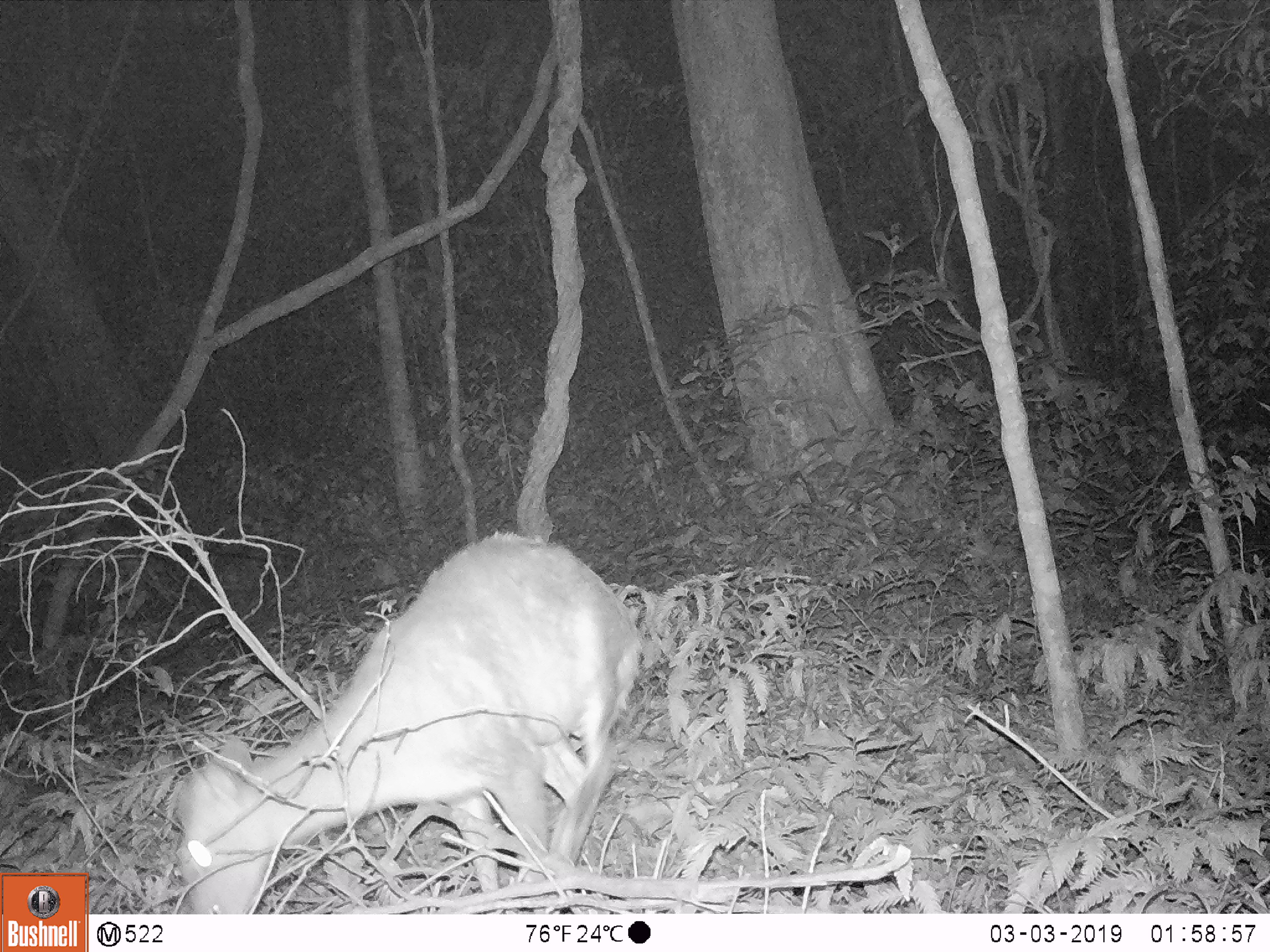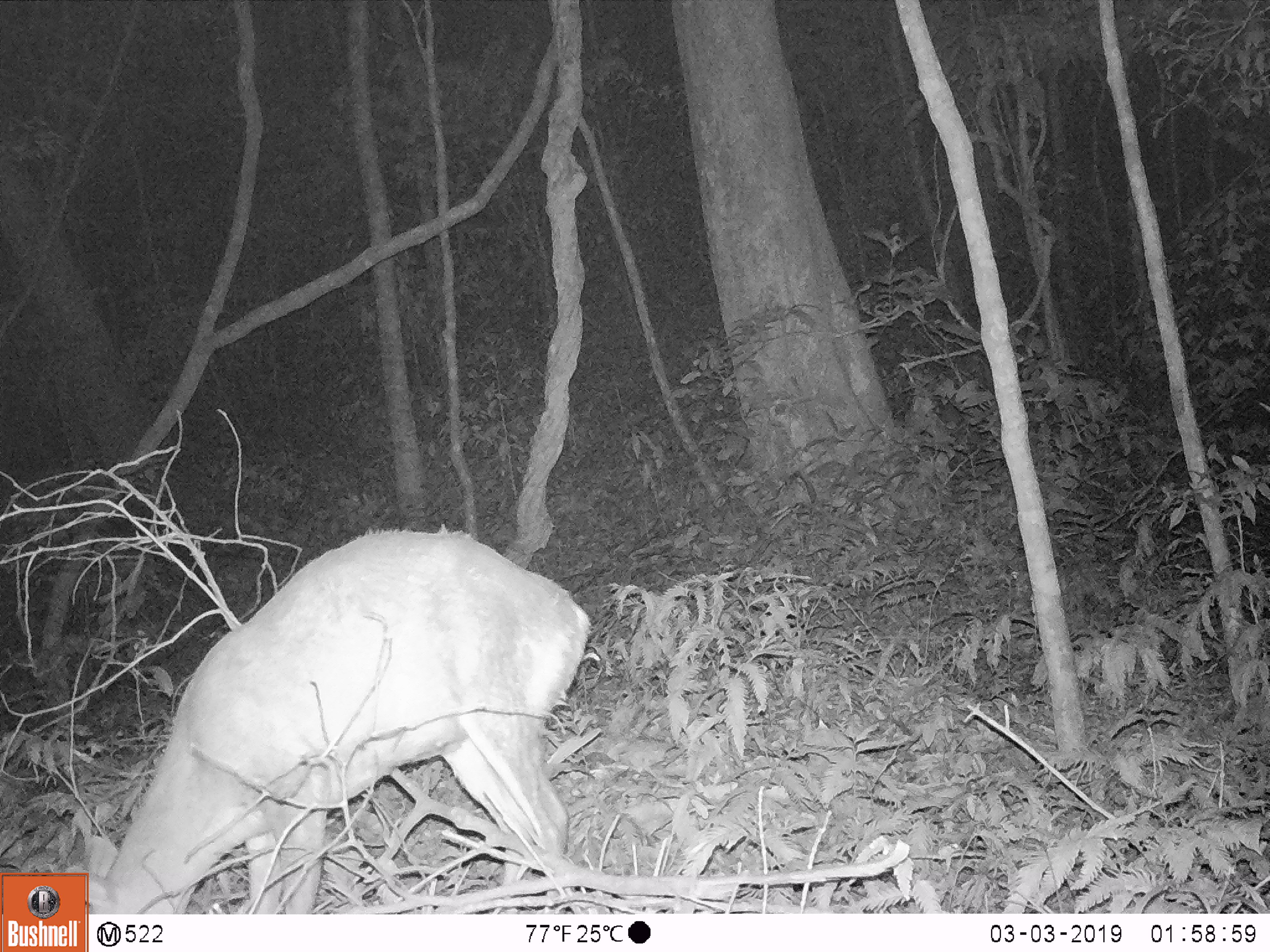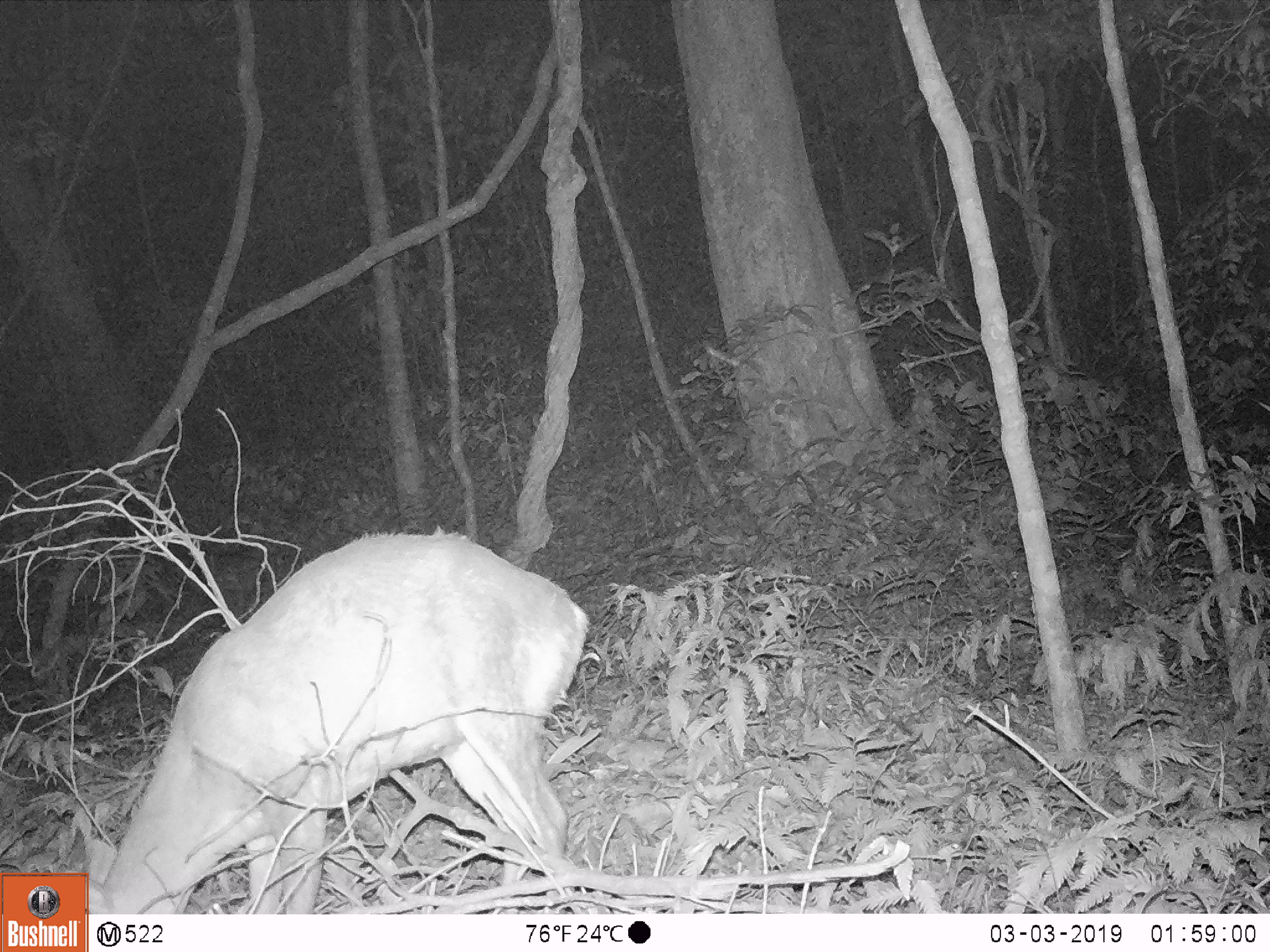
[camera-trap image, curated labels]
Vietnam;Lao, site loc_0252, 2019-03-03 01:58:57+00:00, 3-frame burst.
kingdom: Animalia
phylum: Chordata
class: Mammalia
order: Artiodactyla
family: Cervidae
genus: Muntiacus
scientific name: Muntiacus rooseveltorum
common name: roosevelt's muntjac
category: roosevelts muntjac group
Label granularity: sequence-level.